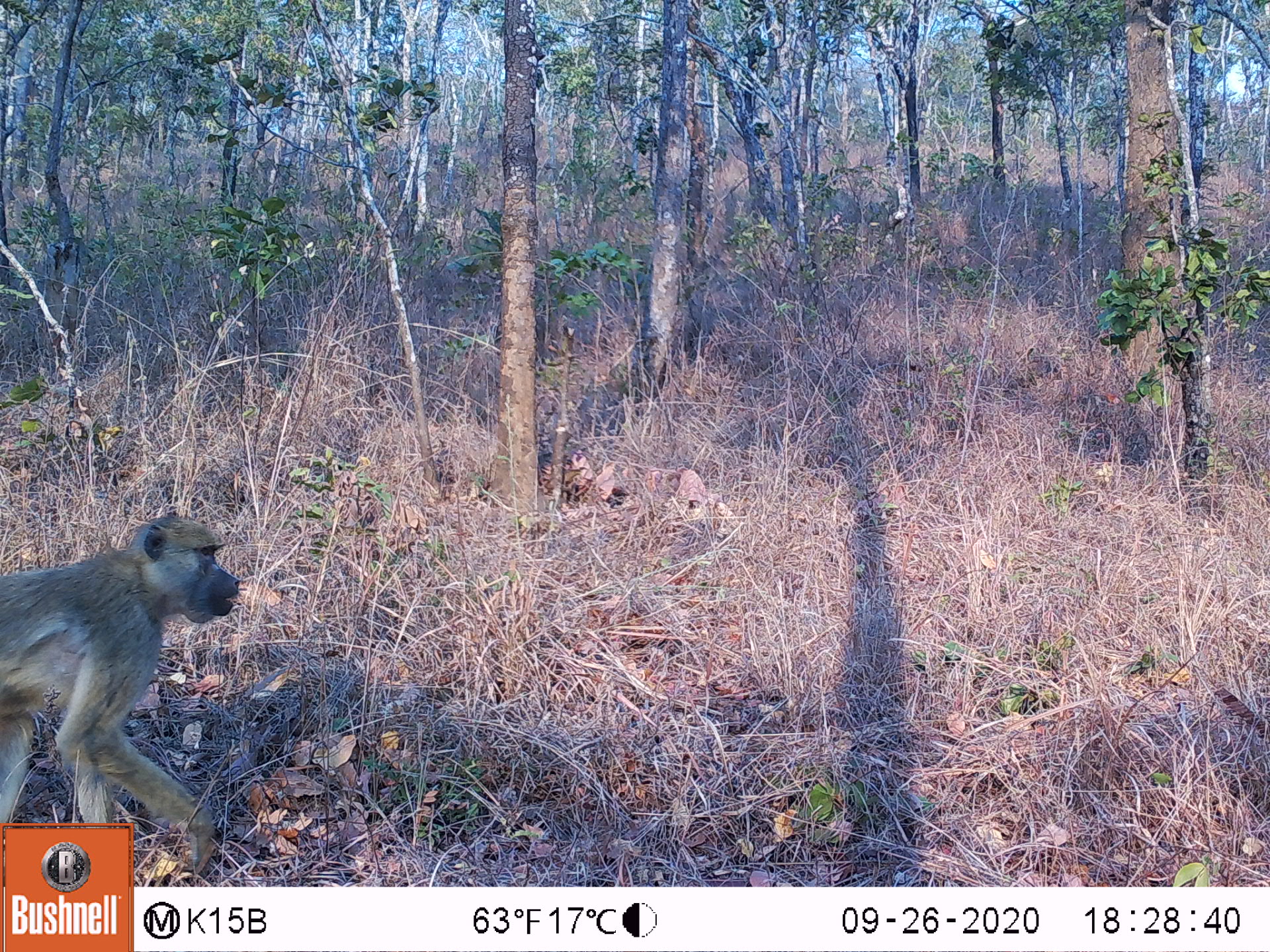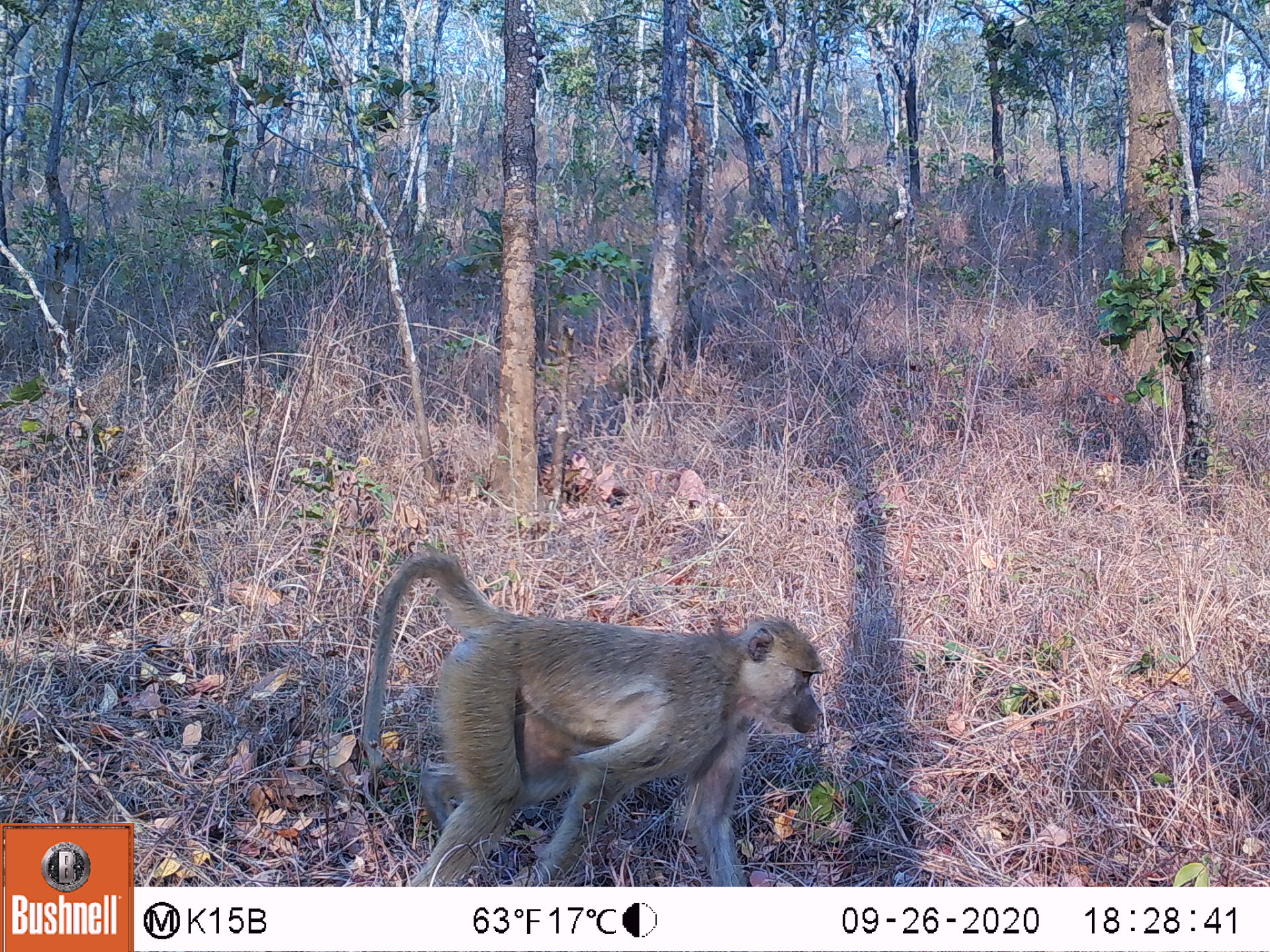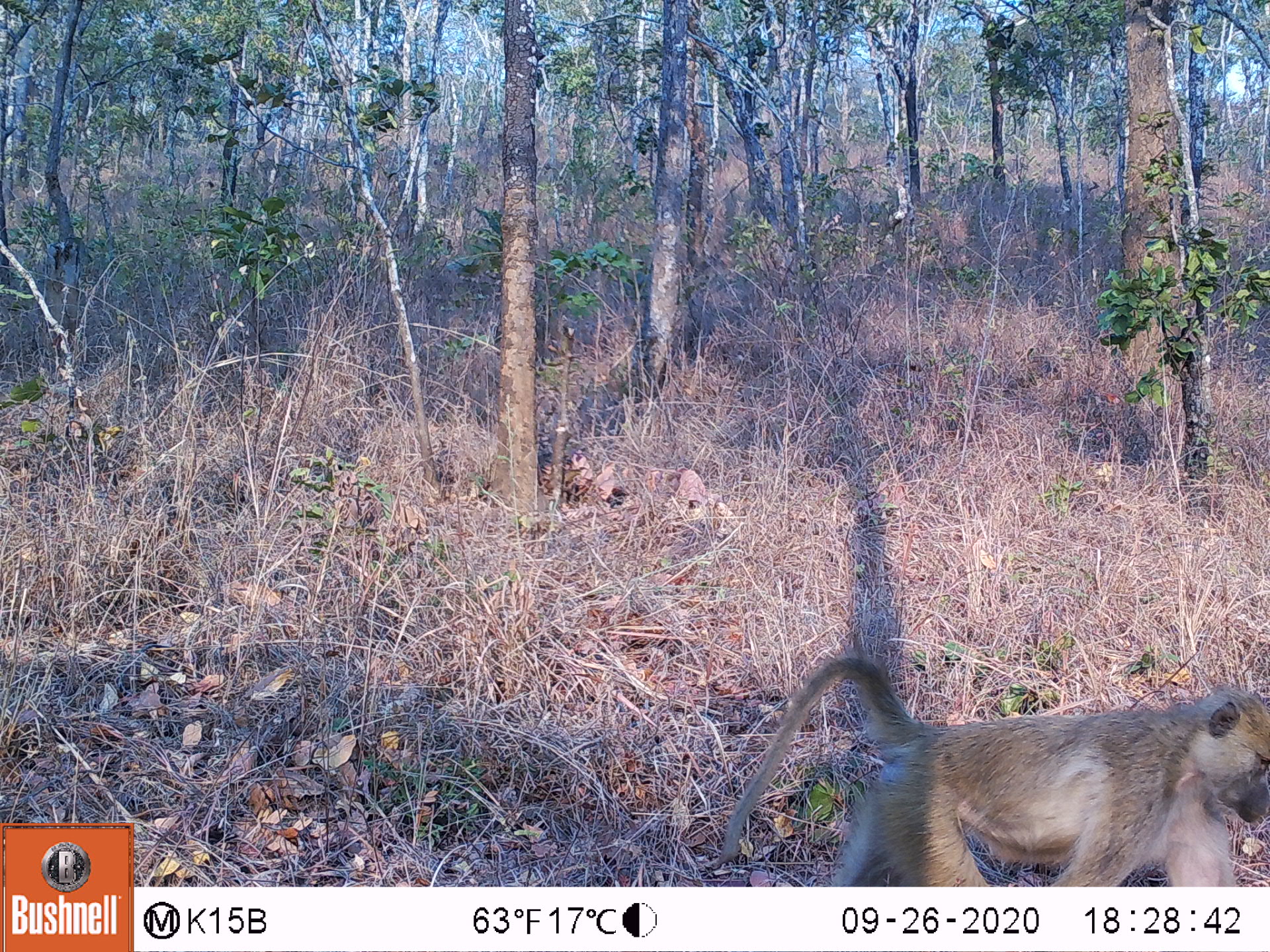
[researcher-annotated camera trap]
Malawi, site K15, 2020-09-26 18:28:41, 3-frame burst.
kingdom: Animalia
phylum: Chordata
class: Mammalia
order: Primates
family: Cercopithecidae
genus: Papio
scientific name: Papio cynocephalus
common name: yellow baboon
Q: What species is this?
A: Yellow baboon (Papio cynocephalus).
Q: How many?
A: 1.